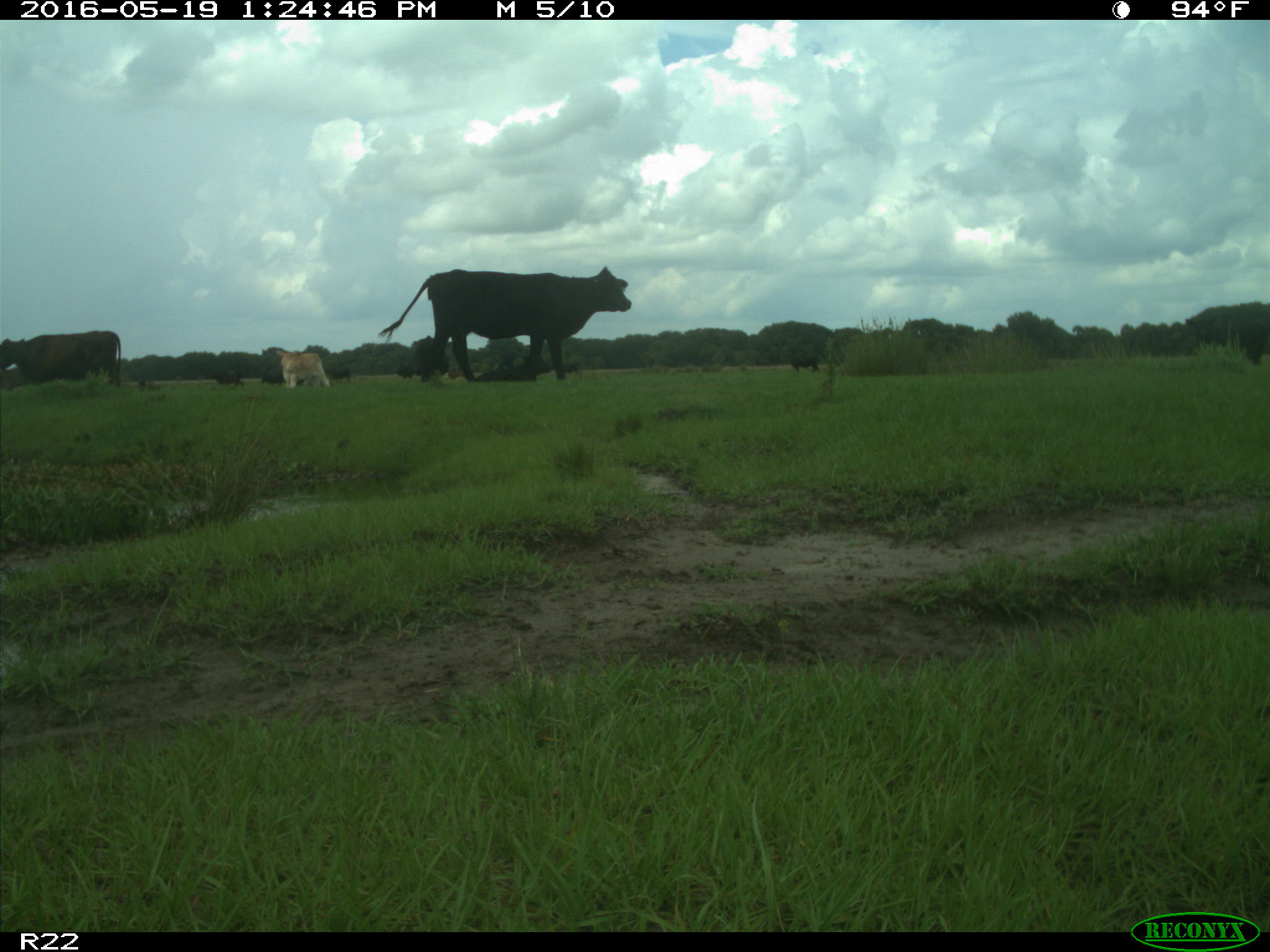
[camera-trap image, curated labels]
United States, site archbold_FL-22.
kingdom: Animalia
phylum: Chordata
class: Mammalia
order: Artiodactyla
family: Bovidae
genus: Bos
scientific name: Bos taurus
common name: domestic cow